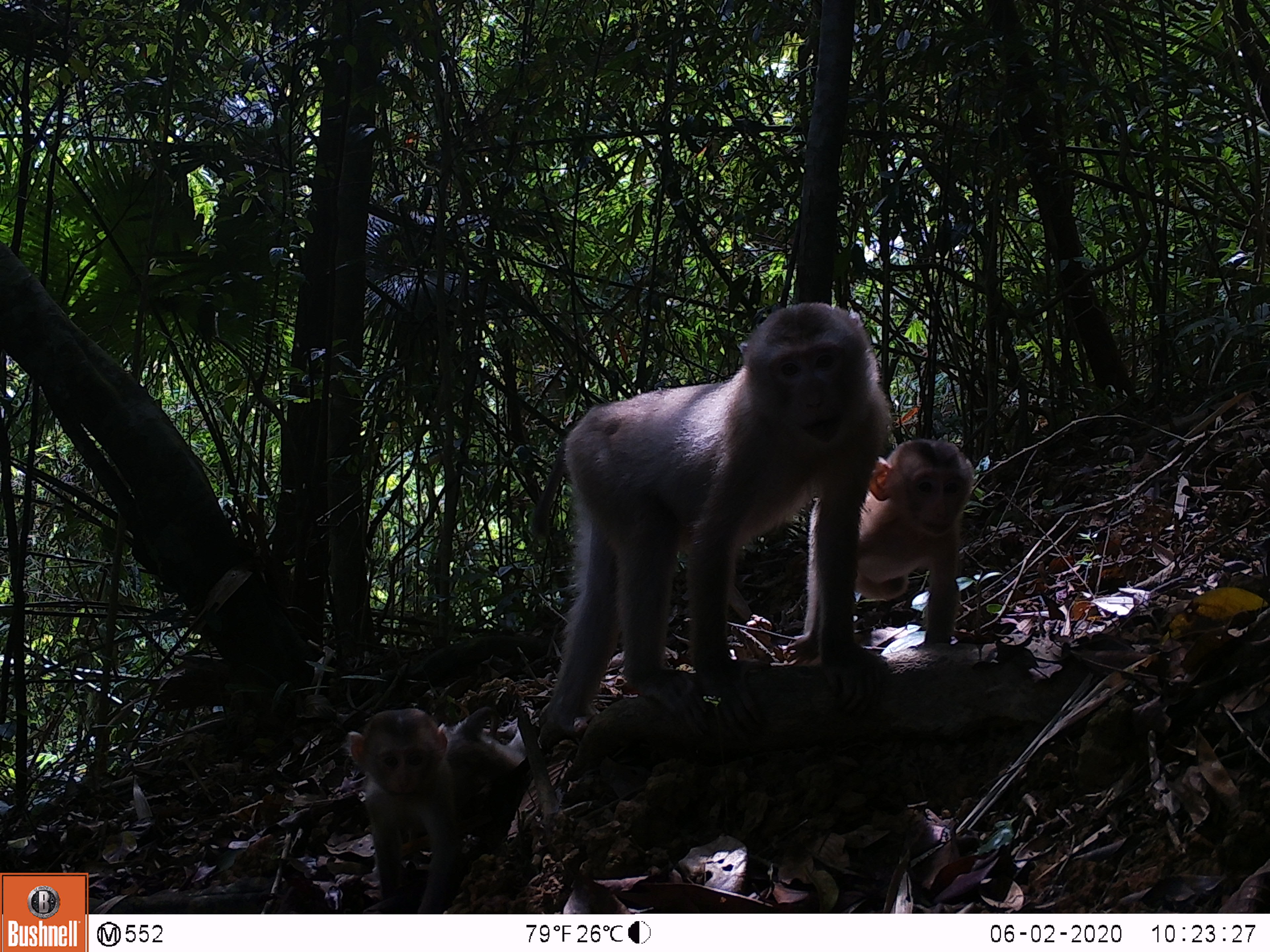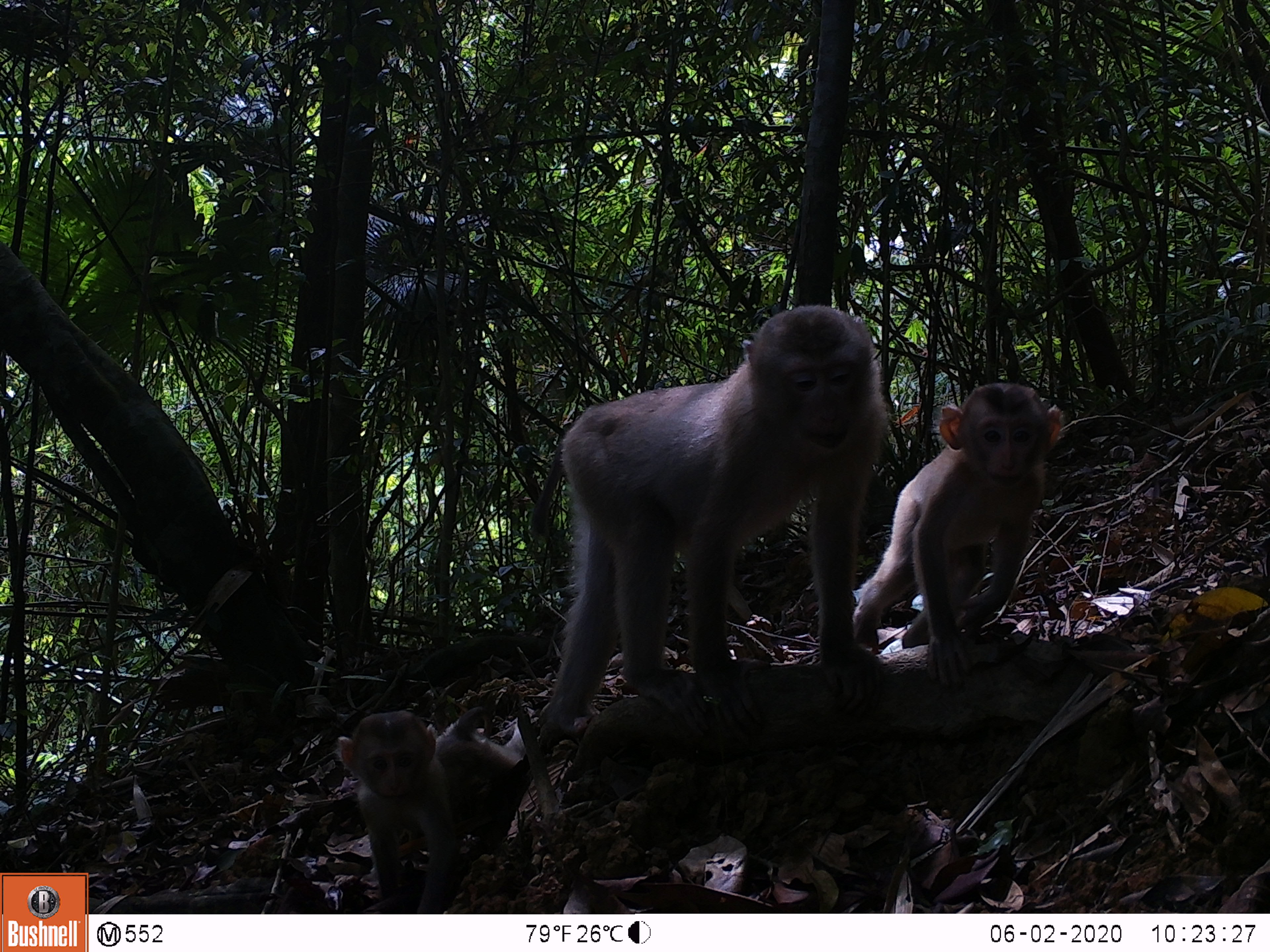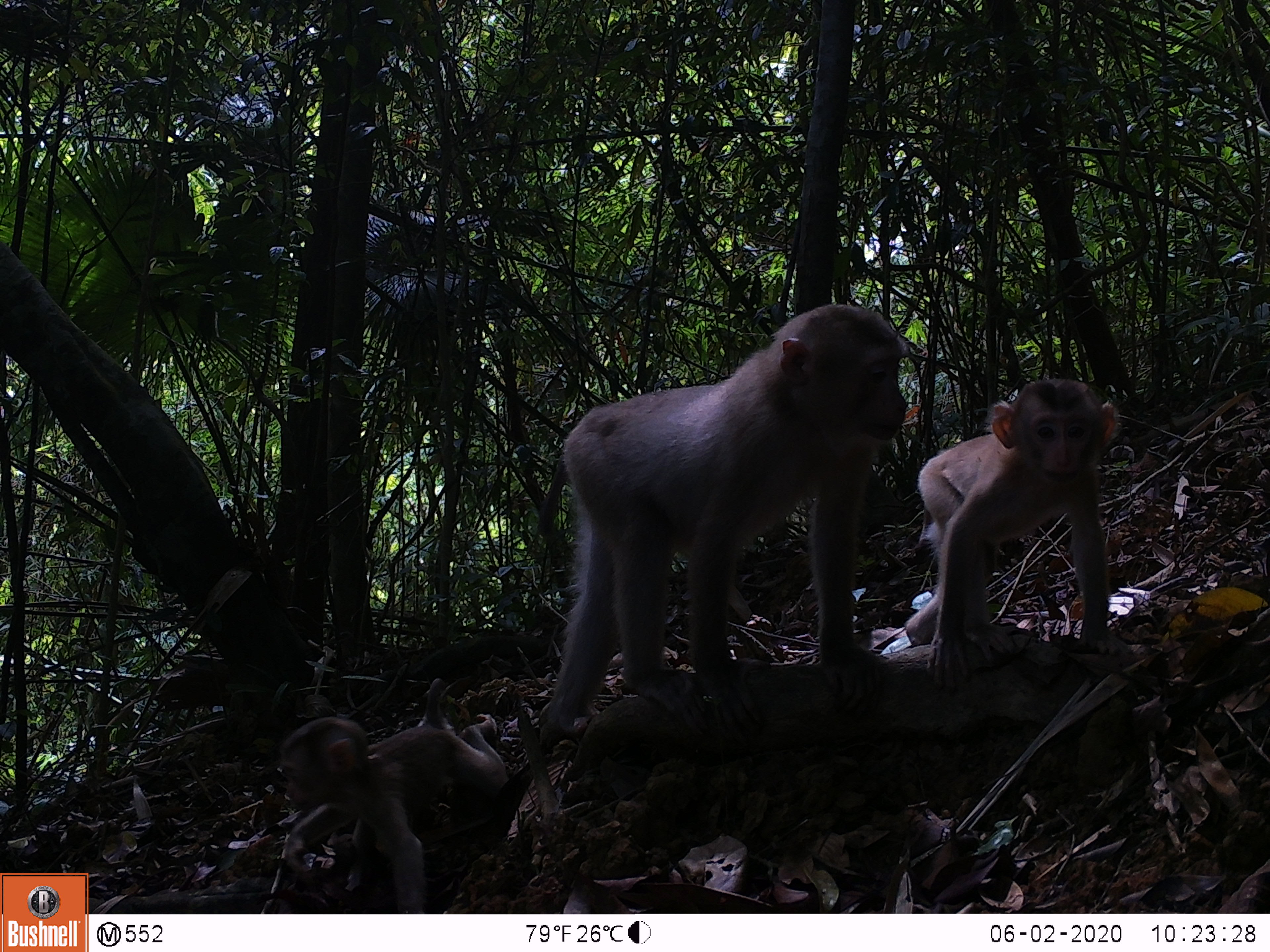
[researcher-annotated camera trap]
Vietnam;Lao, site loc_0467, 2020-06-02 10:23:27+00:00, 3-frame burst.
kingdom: Animalia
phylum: Chordata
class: Mammalia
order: Primates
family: Cercopithecidae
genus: Macaca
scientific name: Macaca nemestrina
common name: pig-tailed macaque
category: pig tailed macaque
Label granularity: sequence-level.